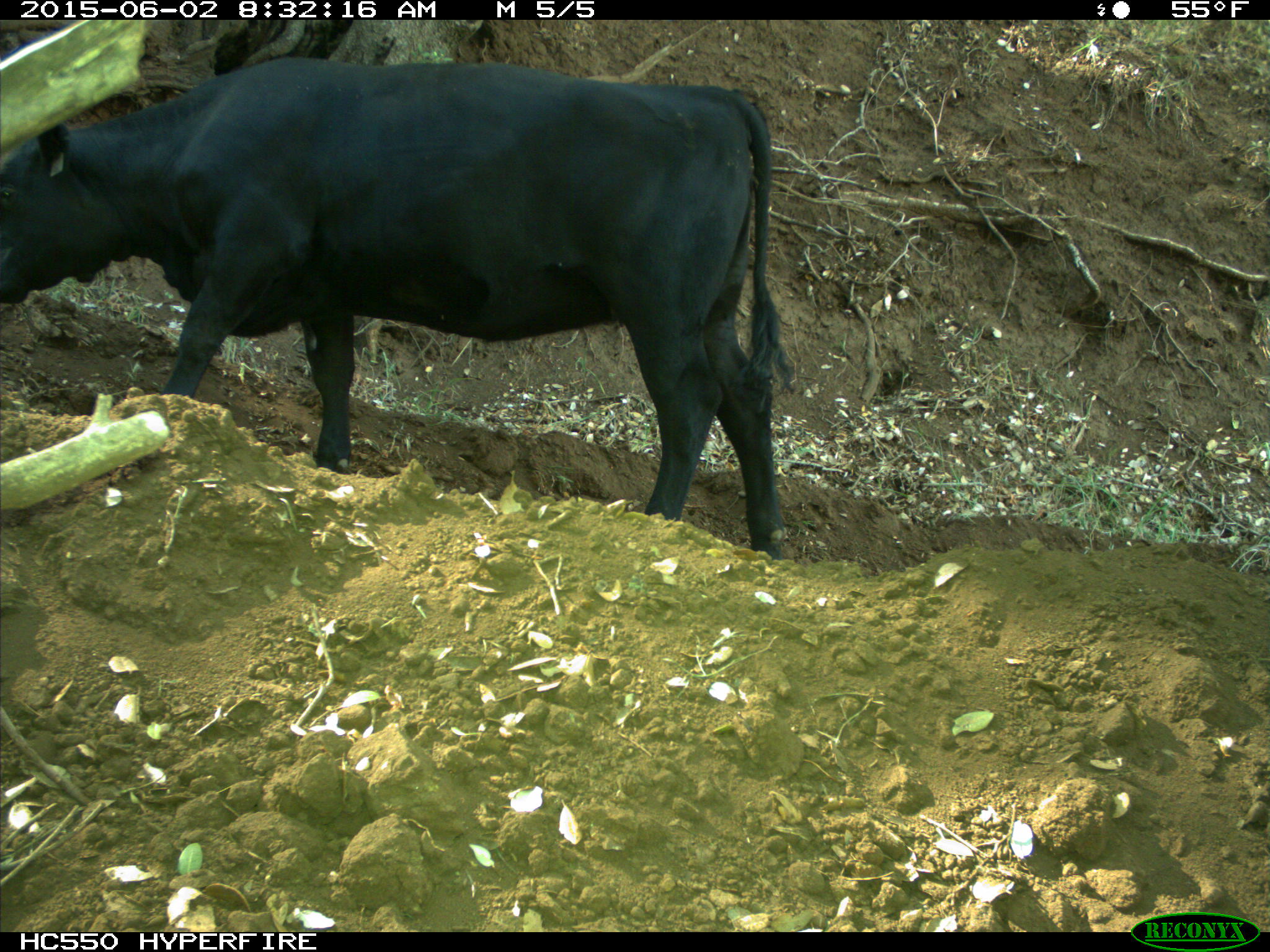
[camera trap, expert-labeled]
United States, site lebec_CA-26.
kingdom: Animalia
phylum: Chordata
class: Mammalia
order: Artiodactyla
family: Bovidae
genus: Bos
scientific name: Bos taurus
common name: domestic cow